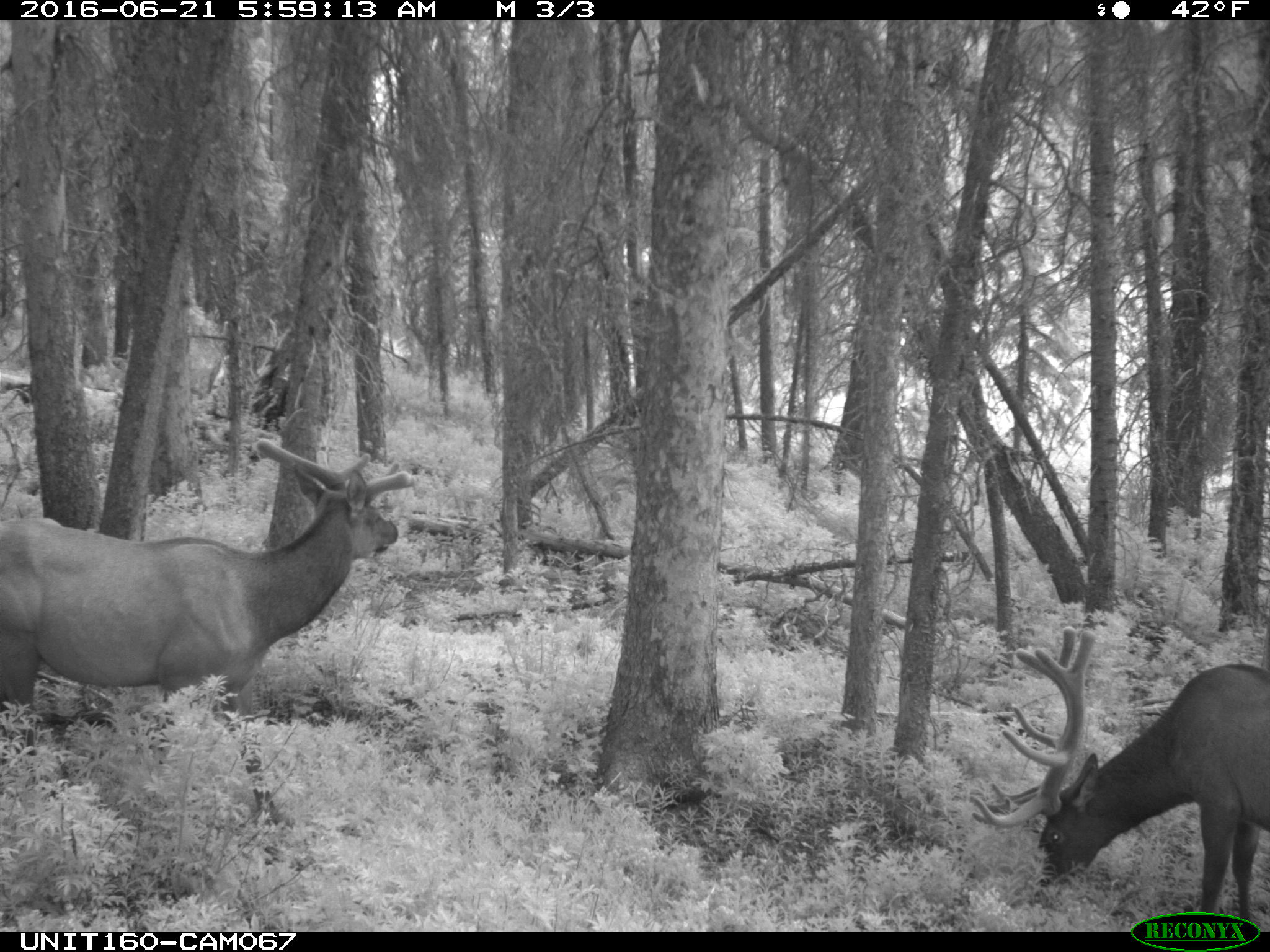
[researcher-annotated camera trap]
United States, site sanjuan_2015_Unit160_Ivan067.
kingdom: Animalia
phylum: Chordata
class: Mammalia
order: Artiodactyla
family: Cervidae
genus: Cervus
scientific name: Cervus elaphus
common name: red deer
Cervus elaphus (red deer).